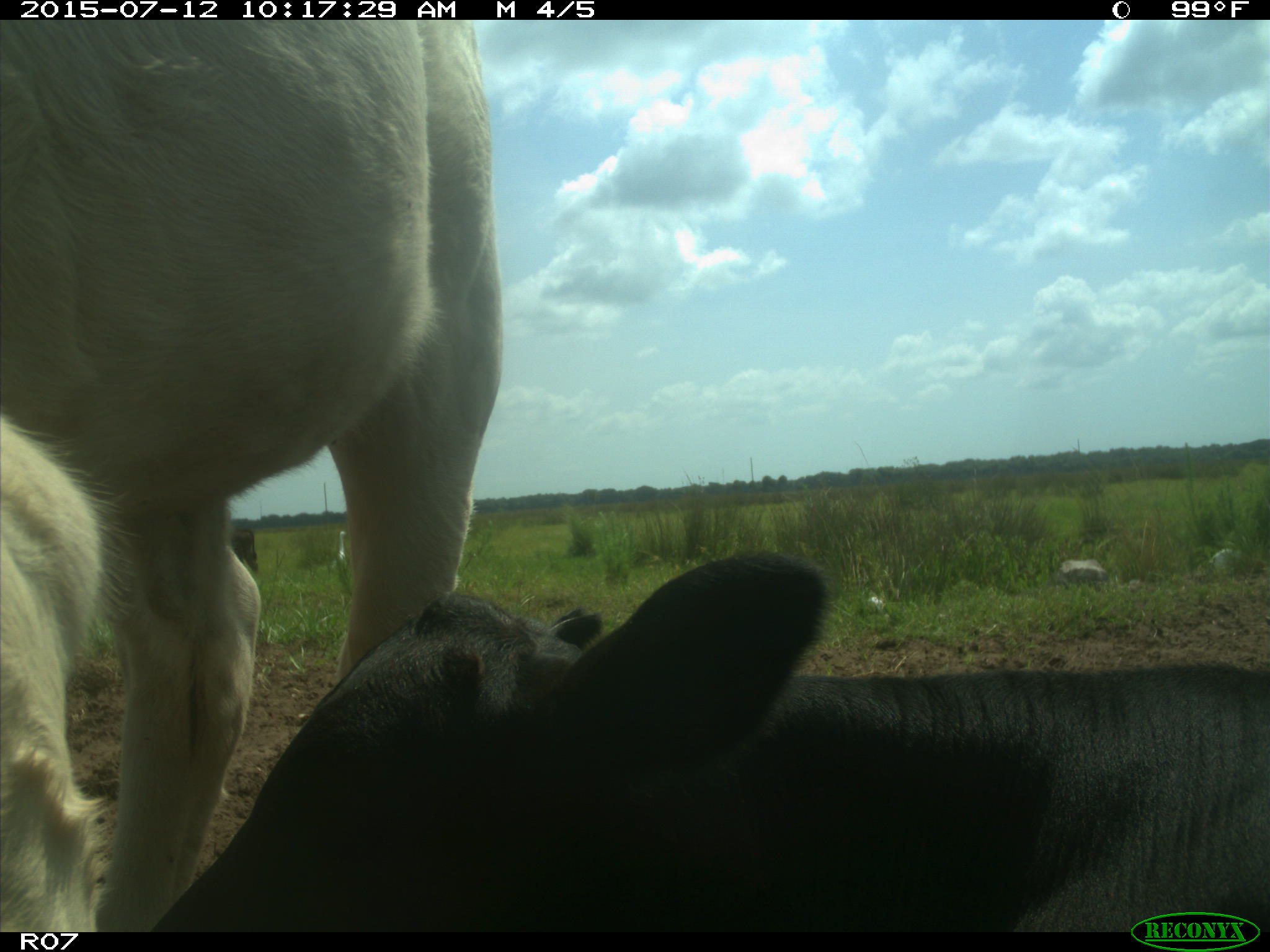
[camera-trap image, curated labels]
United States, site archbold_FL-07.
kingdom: Animalia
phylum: Chordata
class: Mammalia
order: Artiodactyla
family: Bovidae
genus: Bos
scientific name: Bos taurus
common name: domestic cow